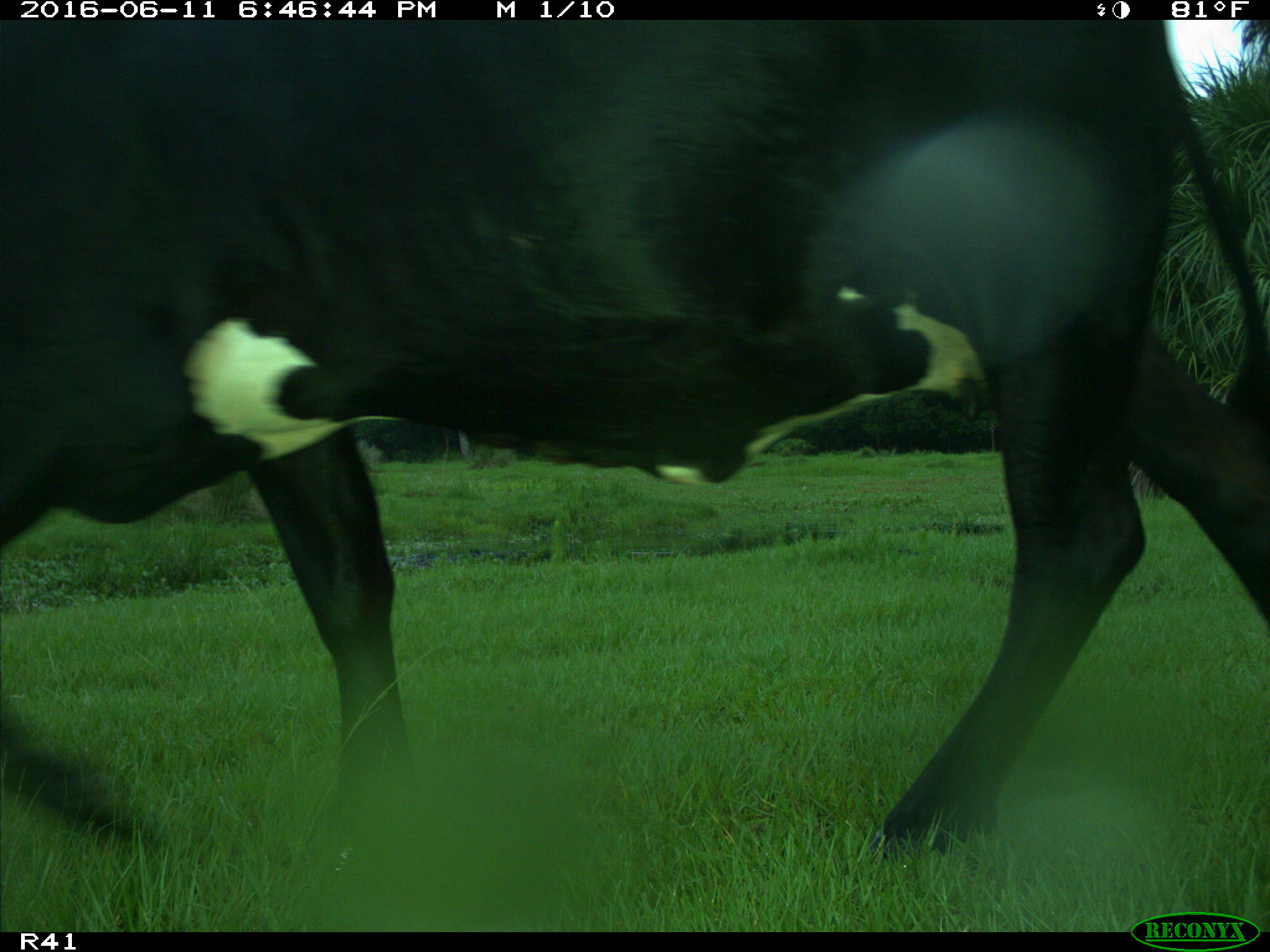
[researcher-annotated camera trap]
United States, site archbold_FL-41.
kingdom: Animalia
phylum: Chordata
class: Mammalia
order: Artiodactyla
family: Bovidae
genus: Bos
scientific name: Bos taurus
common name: domestic cow